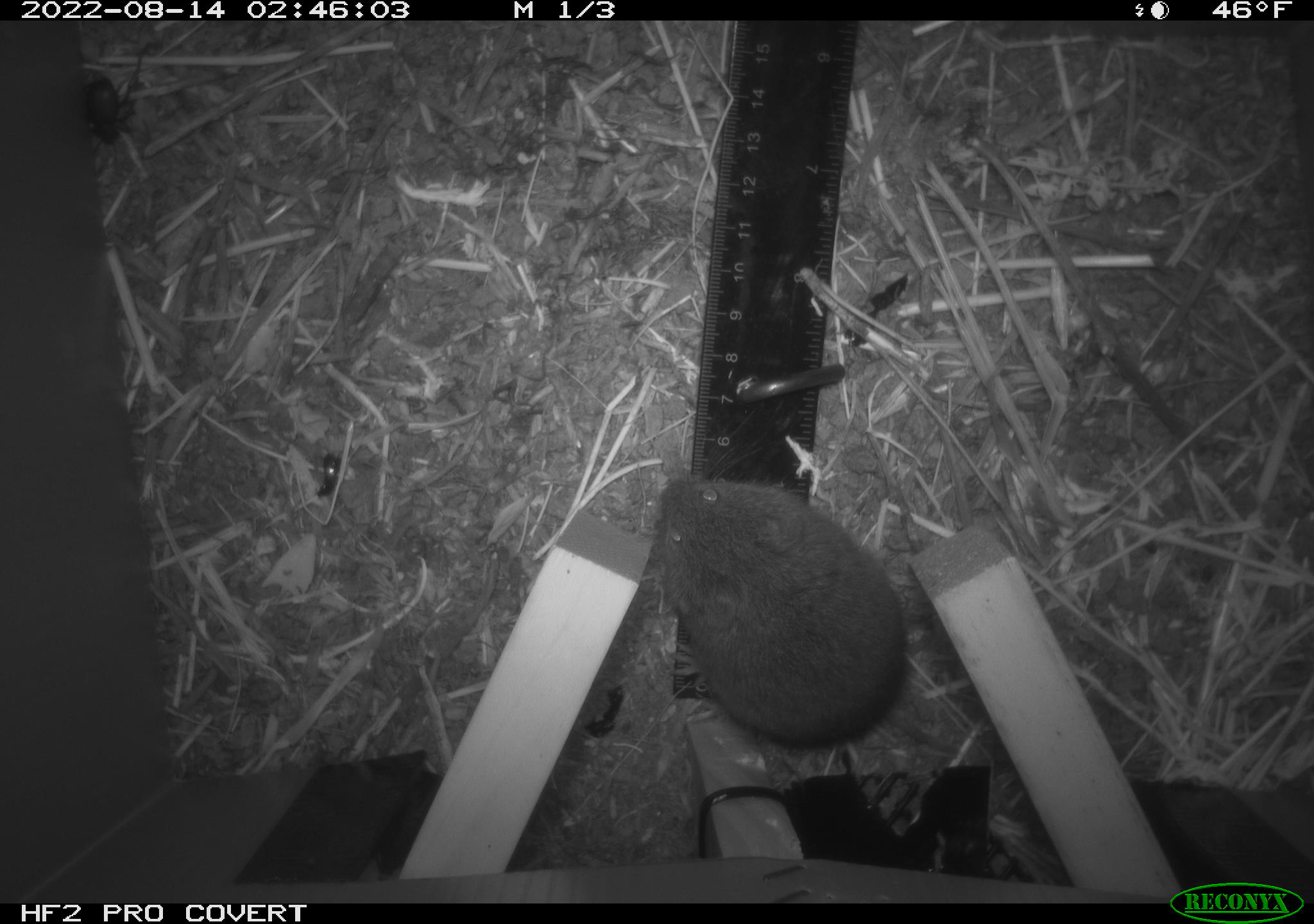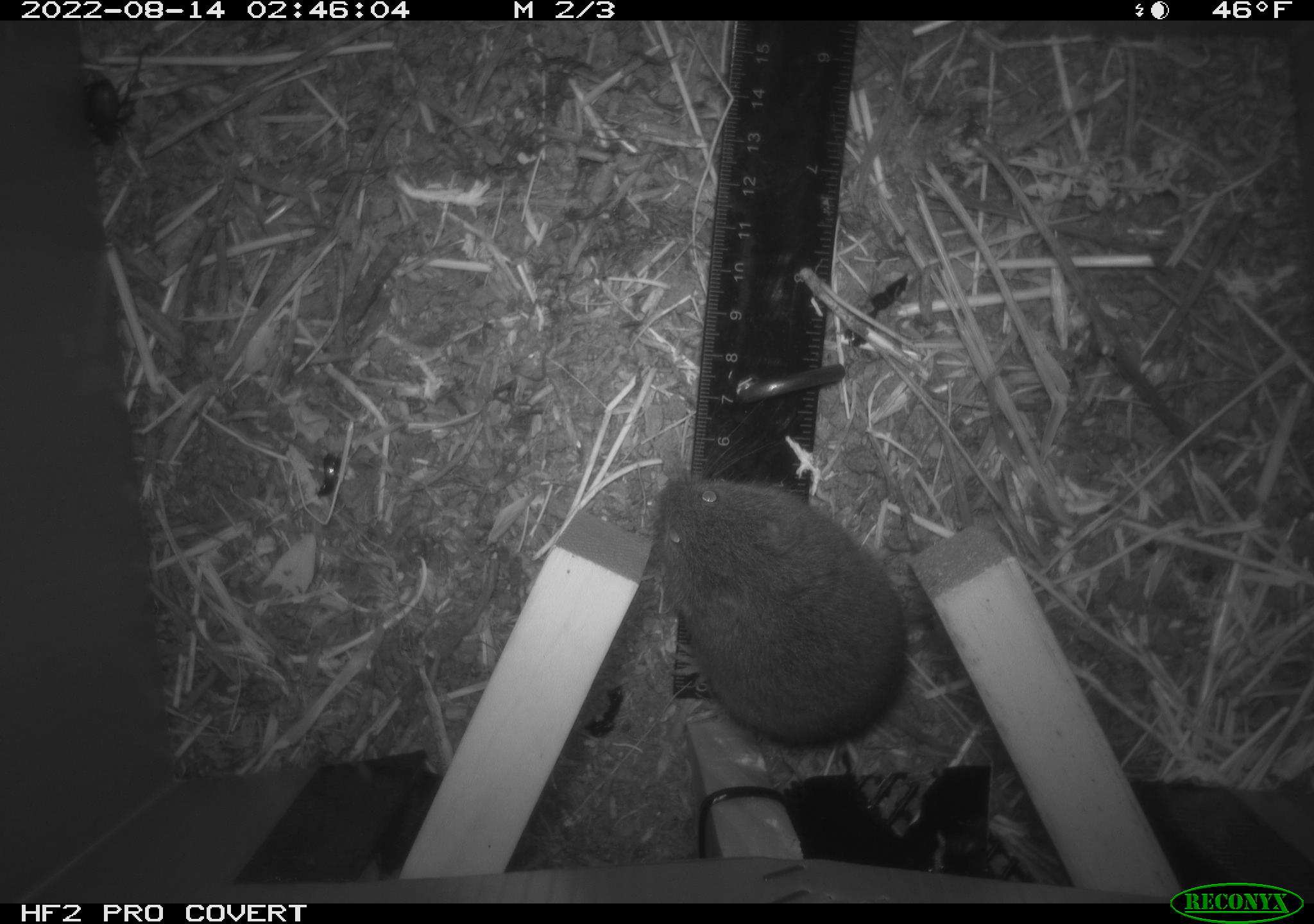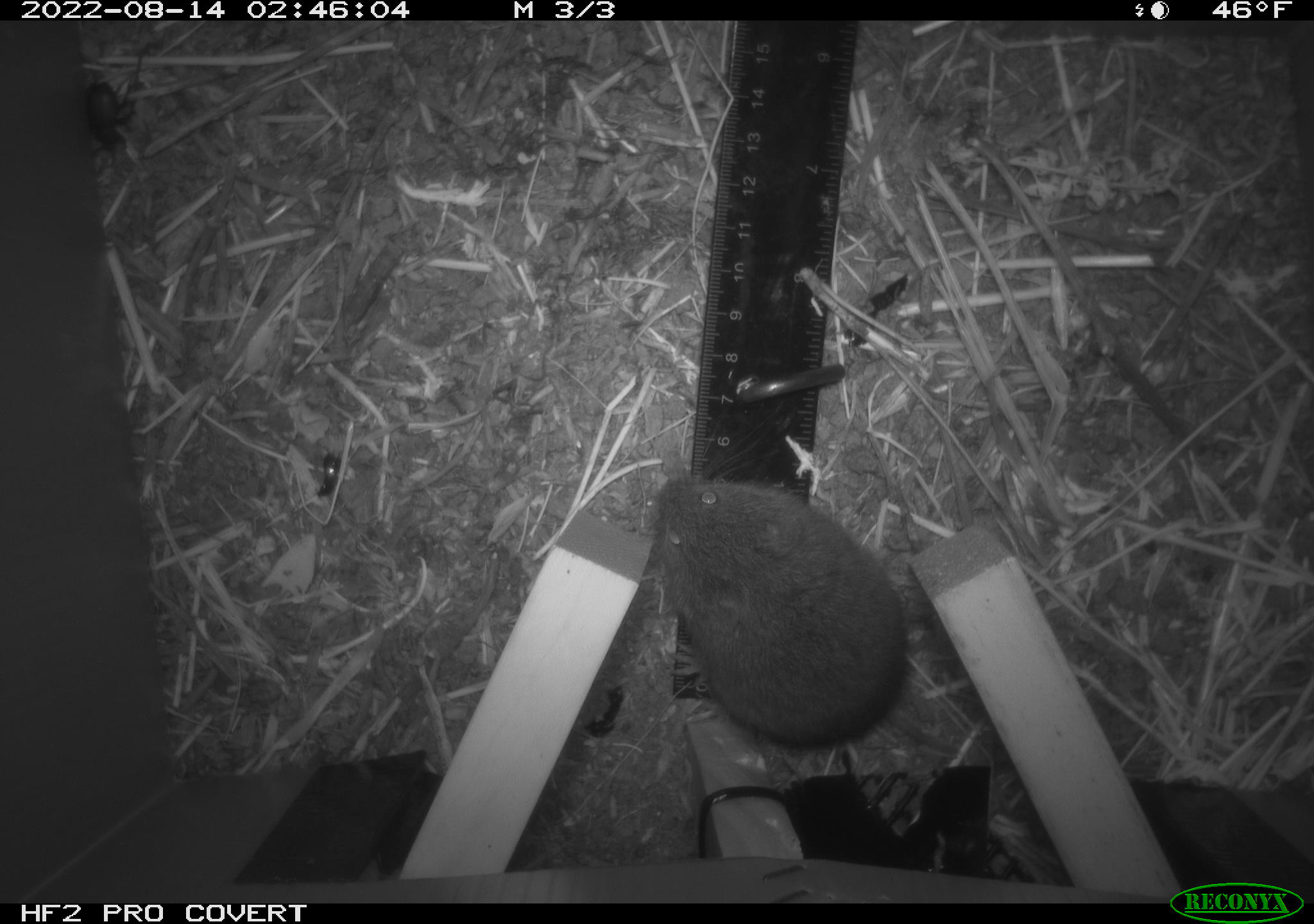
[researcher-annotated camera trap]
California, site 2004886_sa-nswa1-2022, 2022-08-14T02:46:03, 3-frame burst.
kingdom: Animalia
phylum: Chordata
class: Mammalia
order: Rodentia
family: Cricetidae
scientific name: Cricetidae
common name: hamsters, voles, lemmings, and allies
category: cricetidae family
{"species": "cricetidae family (hamsters, voles, lemmings, and allies) (Cricetidae)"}